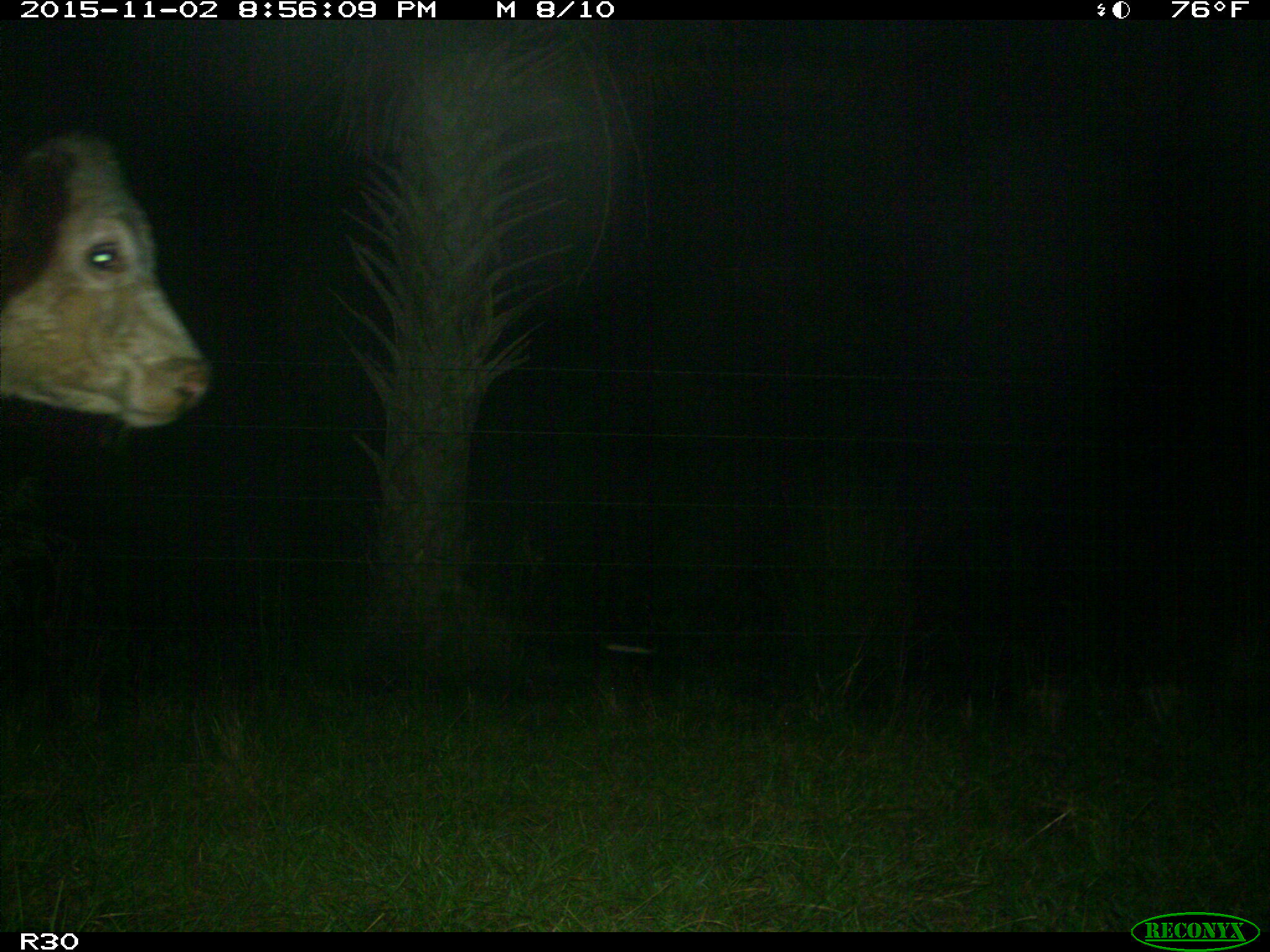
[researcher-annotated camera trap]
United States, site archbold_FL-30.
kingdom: Animalia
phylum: Chordata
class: Mammalia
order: Artiodactyla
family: Bovidae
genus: Bos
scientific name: Bos taurus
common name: domestic cow